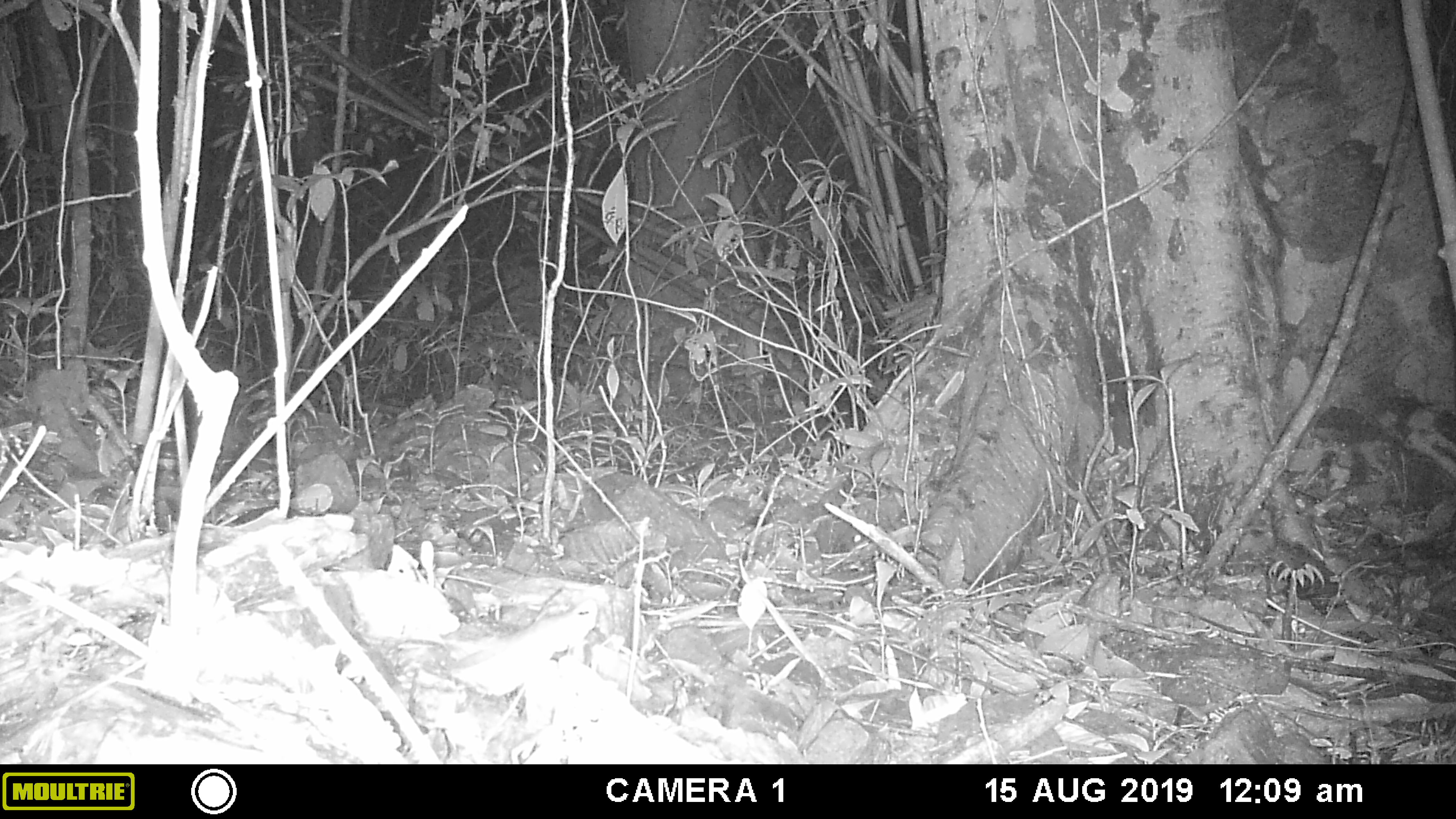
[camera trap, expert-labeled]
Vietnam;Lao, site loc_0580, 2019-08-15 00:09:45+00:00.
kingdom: Animalia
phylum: Chordata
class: Mammalia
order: Rodentia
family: Muridae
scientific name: Muridae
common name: old-world mice and rats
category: unidentified murid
Unidentified murid (old-world mice and rats) (Muridae). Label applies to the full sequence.